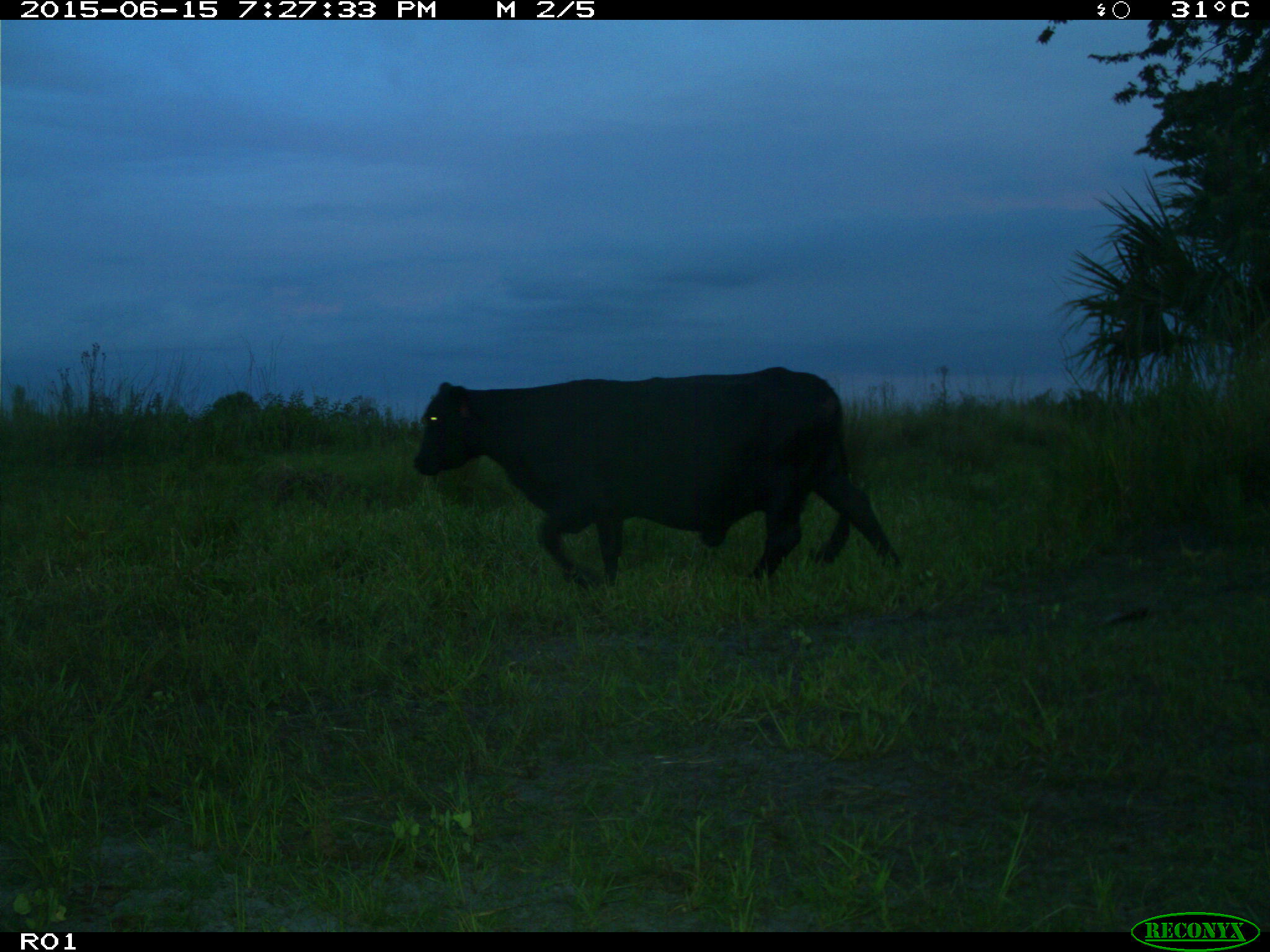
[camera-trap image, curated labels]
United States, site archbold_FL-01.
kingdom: Animalia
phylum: Chordata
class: Mammalia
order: Artiodactyla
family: Bovidae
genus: Bos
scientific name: Bos taurus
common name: domestic cow